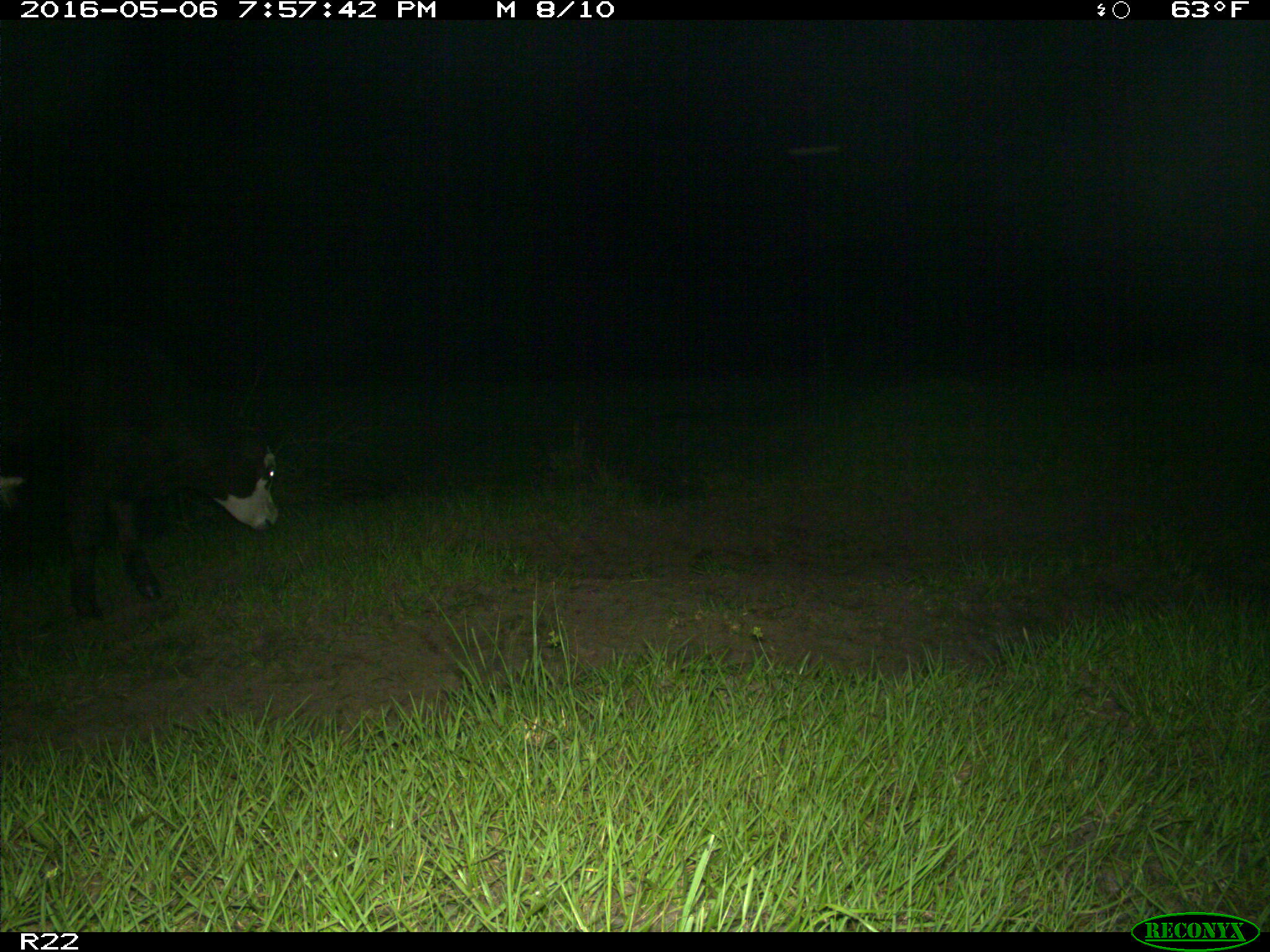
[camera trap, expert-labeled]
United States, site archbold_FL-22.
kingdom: Animalia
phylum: Chordata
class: Mammalia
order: Artiodactyla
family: Bovidae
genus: Bos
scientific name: Bos taurus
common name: domestic cow